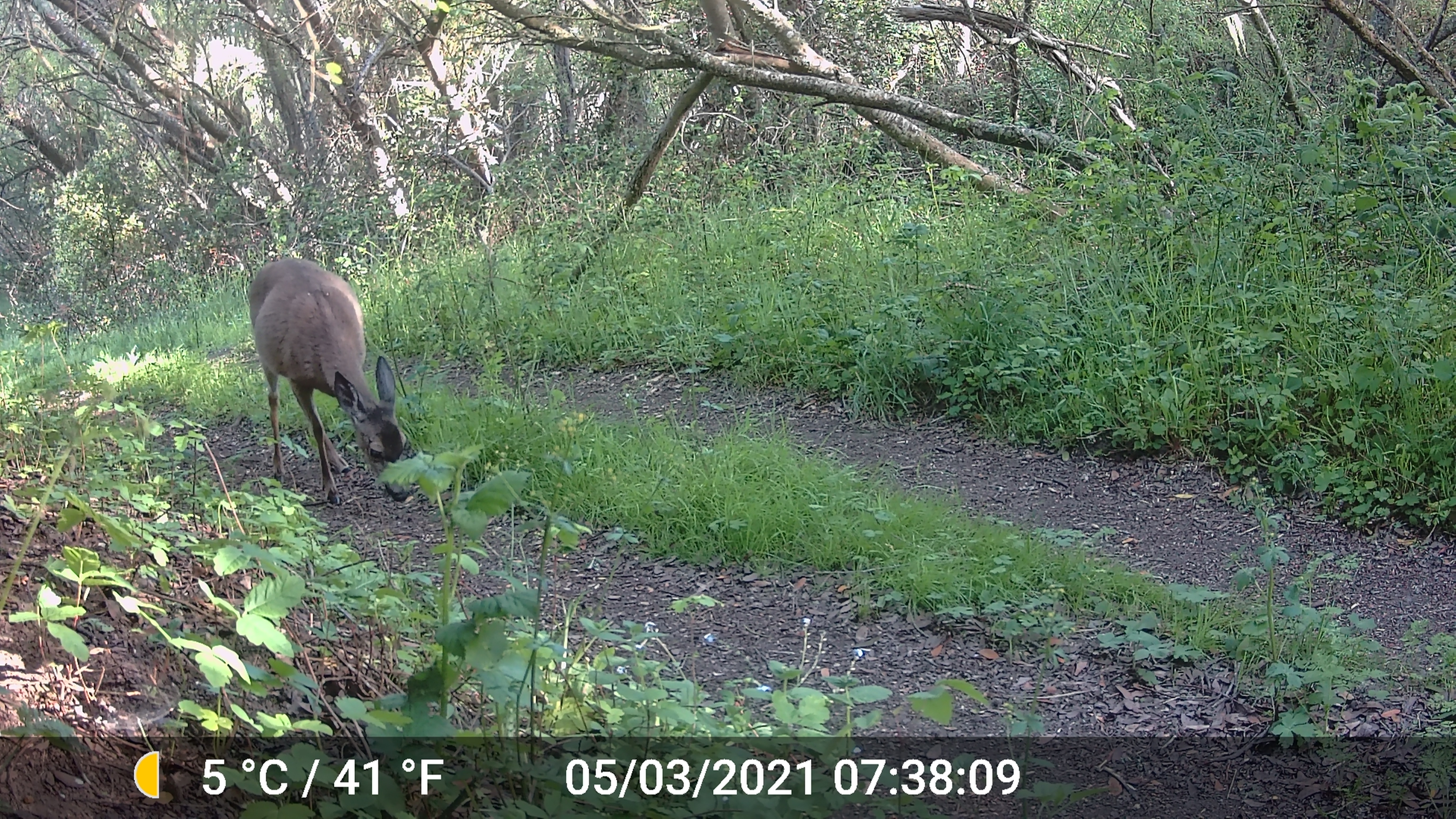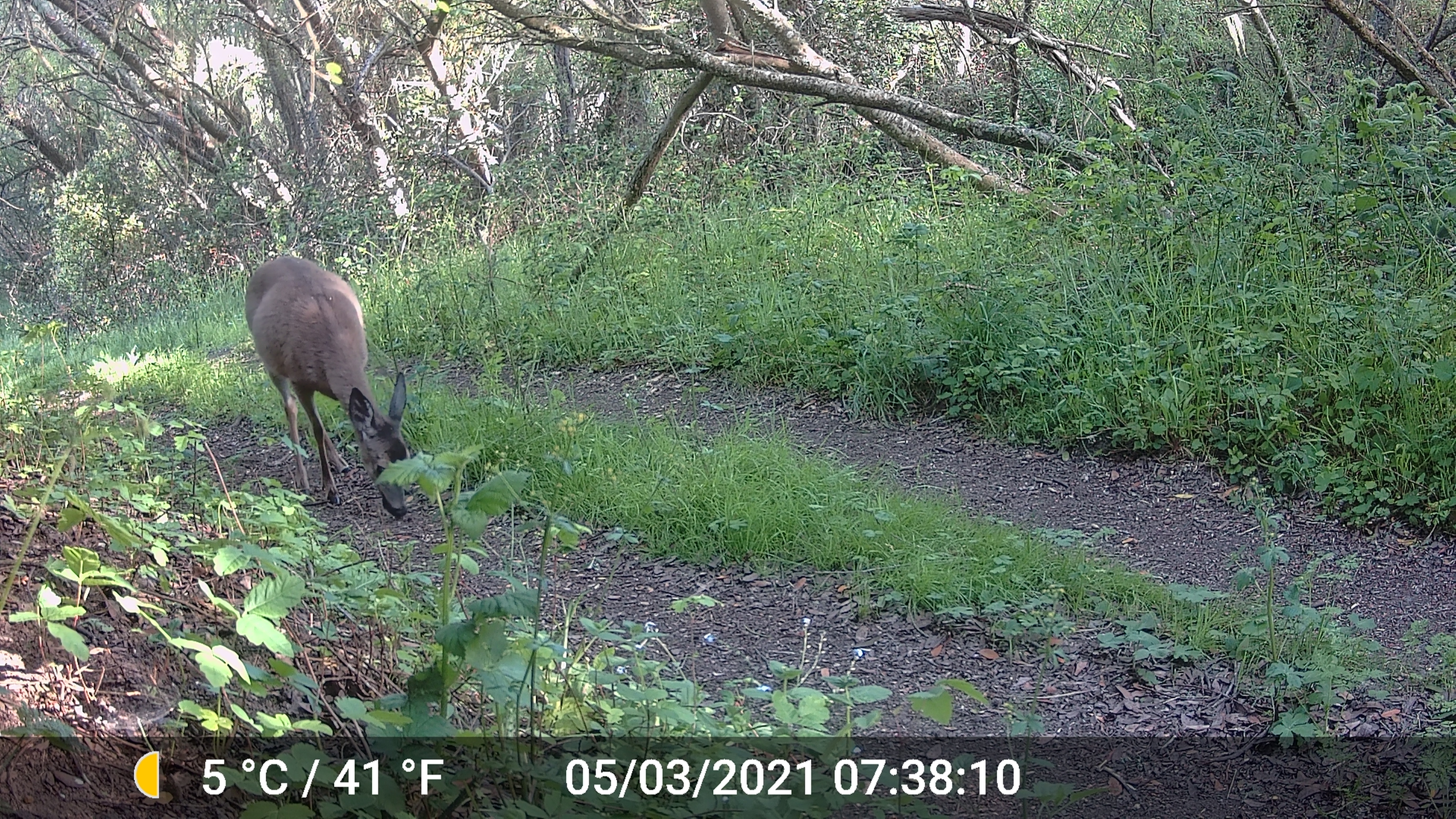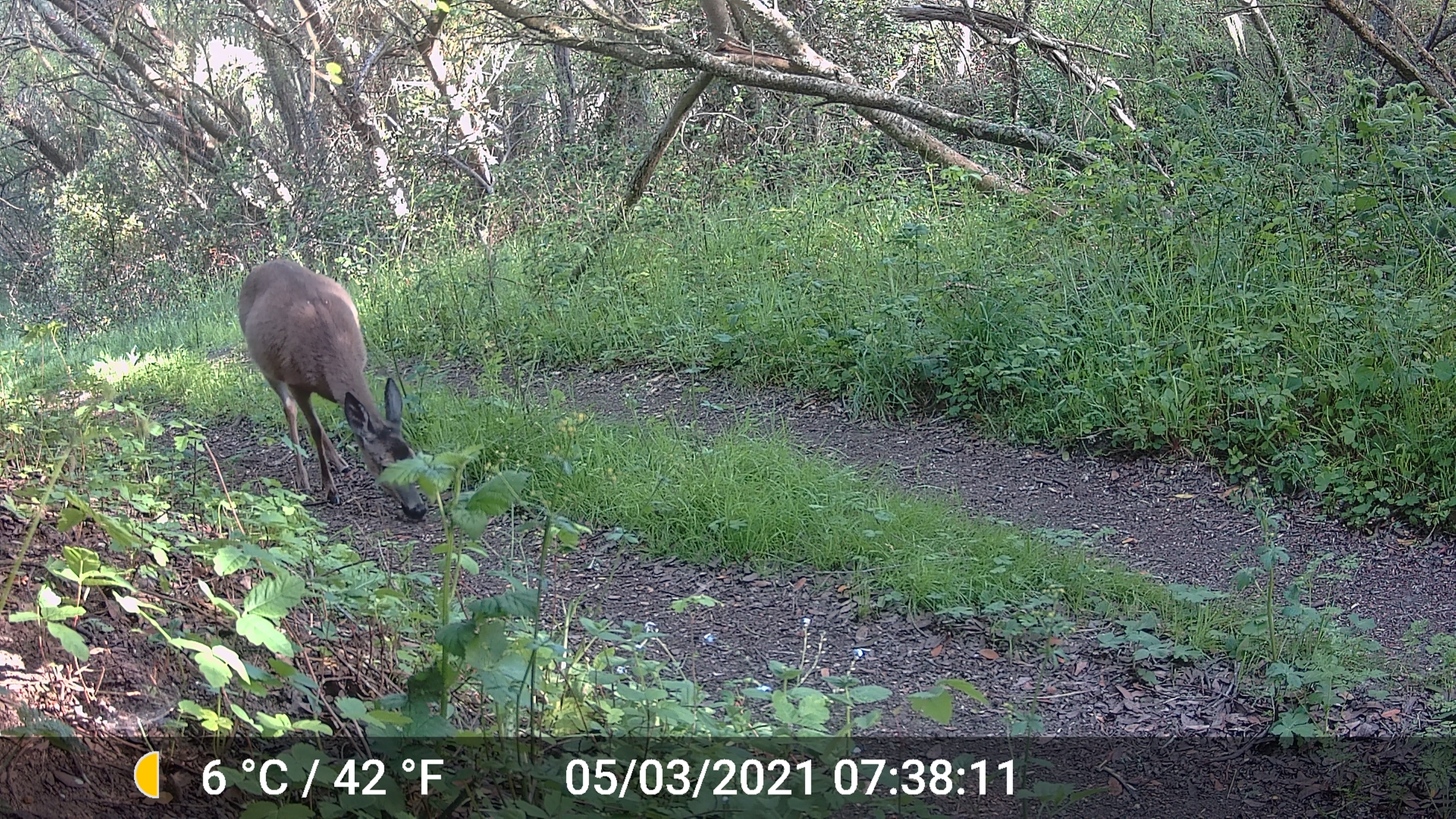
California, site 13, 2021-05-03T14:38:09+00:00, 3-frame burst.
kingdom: Animalia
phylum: Chordata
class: Mammalia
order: Artiodactyla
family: Cervidae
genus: Odocoileus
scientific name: Odocoileus hemionus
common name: mule deer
Mule deer (Odocoileus hemionus).